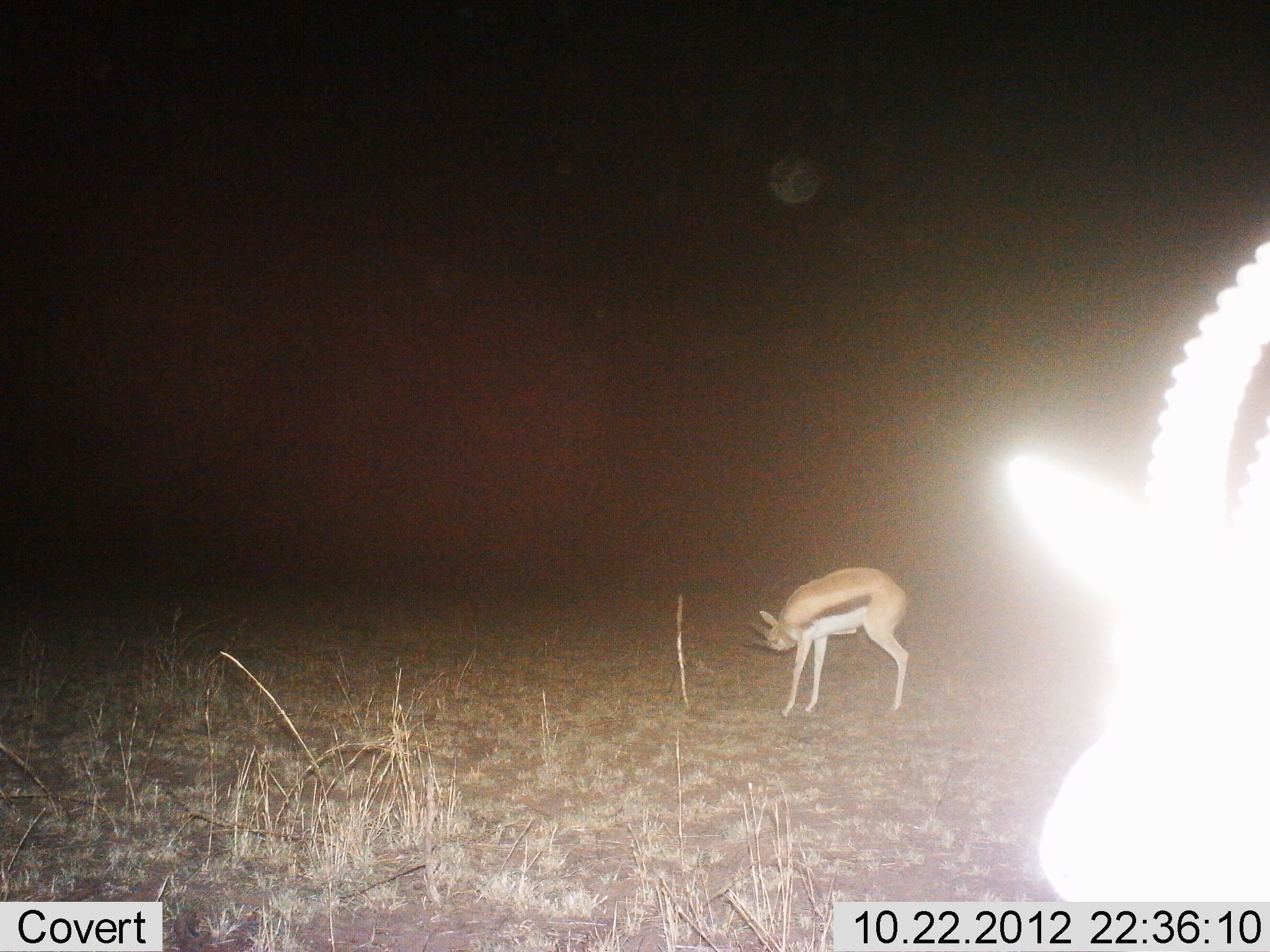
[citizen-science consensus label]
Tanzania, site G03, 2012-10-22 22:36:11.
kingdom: Animalia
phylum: Chordata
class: Mammalia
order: Artiodactyla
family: Bovidae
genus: Eudorcas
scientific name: Eudorcas thomsonii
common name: thomson's gazelle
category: gazellethomsons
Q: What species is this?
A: Gazellethomsons (thomson's gazelle) (Eudorcas thomsonii).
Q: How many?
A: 2.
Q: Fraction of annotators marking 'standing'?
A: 100%.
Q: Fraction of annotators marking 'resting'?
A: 0%.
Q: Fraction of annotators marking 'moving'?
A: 0%.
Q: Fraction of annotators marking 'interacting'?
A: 0%.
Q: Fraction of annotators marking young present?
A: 0%.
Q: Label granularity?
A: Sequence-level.